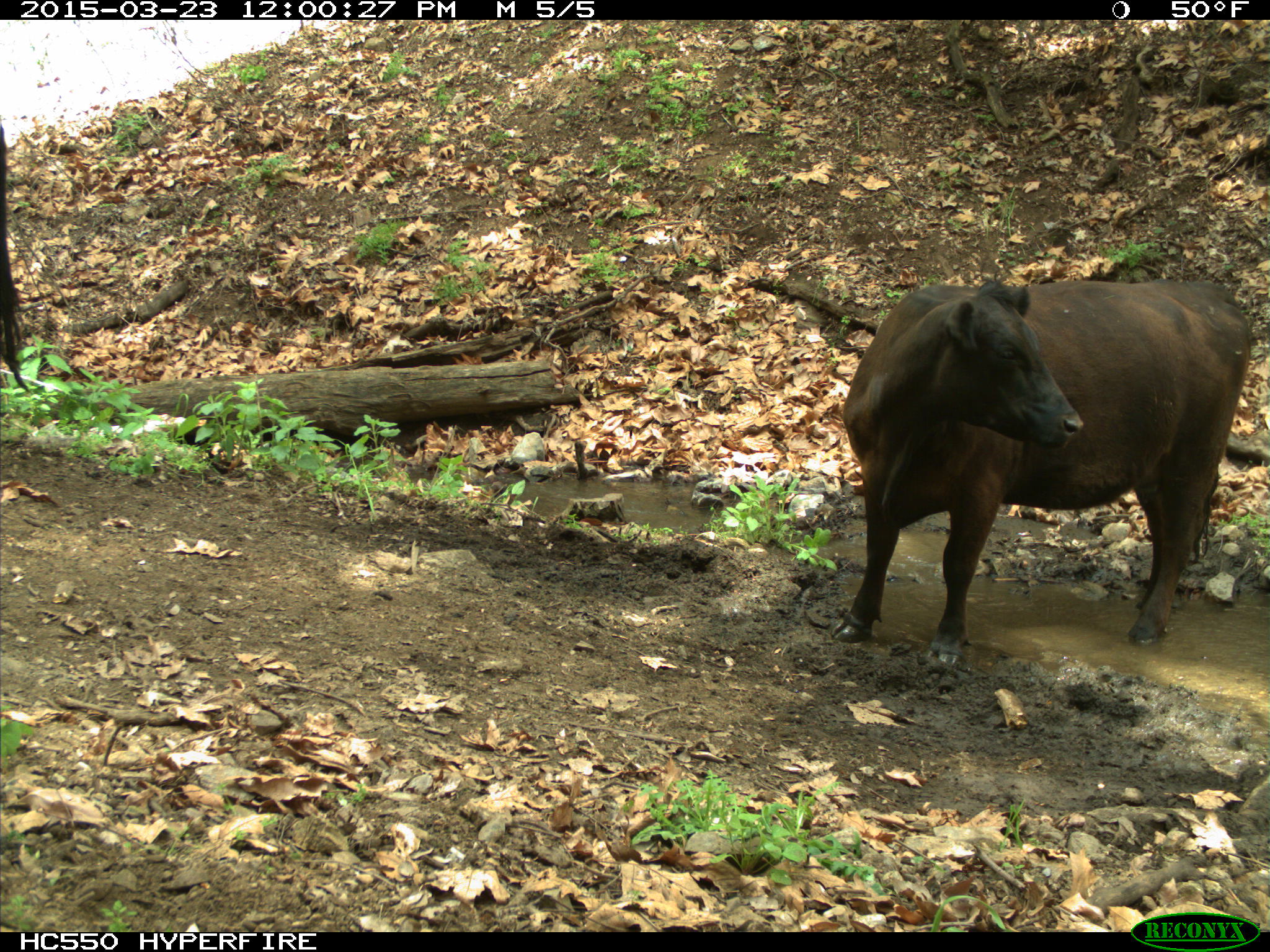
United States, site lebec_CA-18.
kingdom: Animalia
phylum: Chordata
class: Mammalia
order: Artiodactyla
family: Bovidae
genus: Bos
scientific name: Bos taurus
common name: domestic cow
Bos taurus (domestic cow).